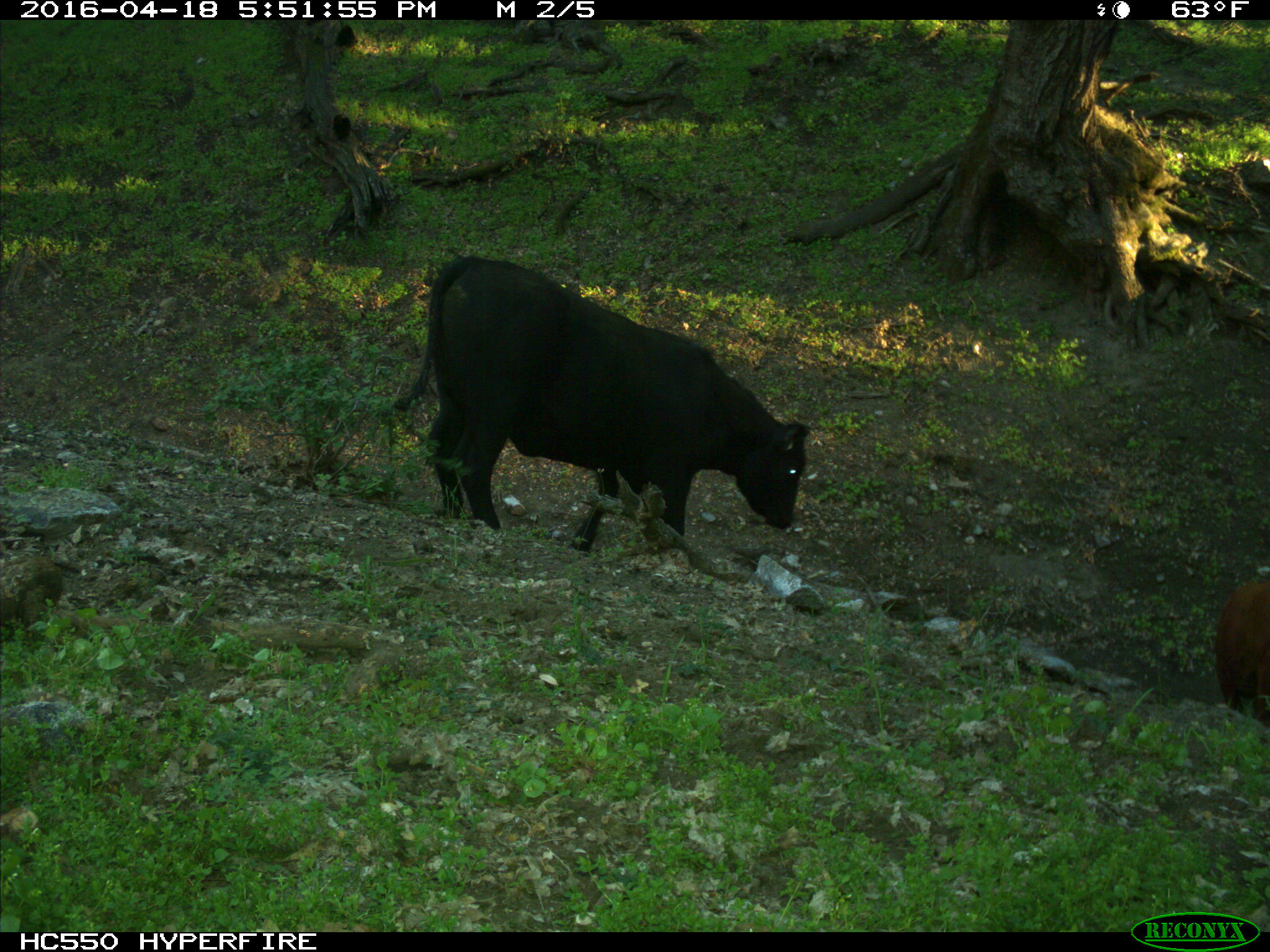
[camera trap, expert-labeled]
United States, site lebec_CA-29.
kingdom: Animalia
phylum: Chordata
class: Mammalia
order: Artiodactyla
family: Bovidae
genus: Bos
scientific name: Bos taurus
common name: domestic cow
Bos taurus (domestic cow).